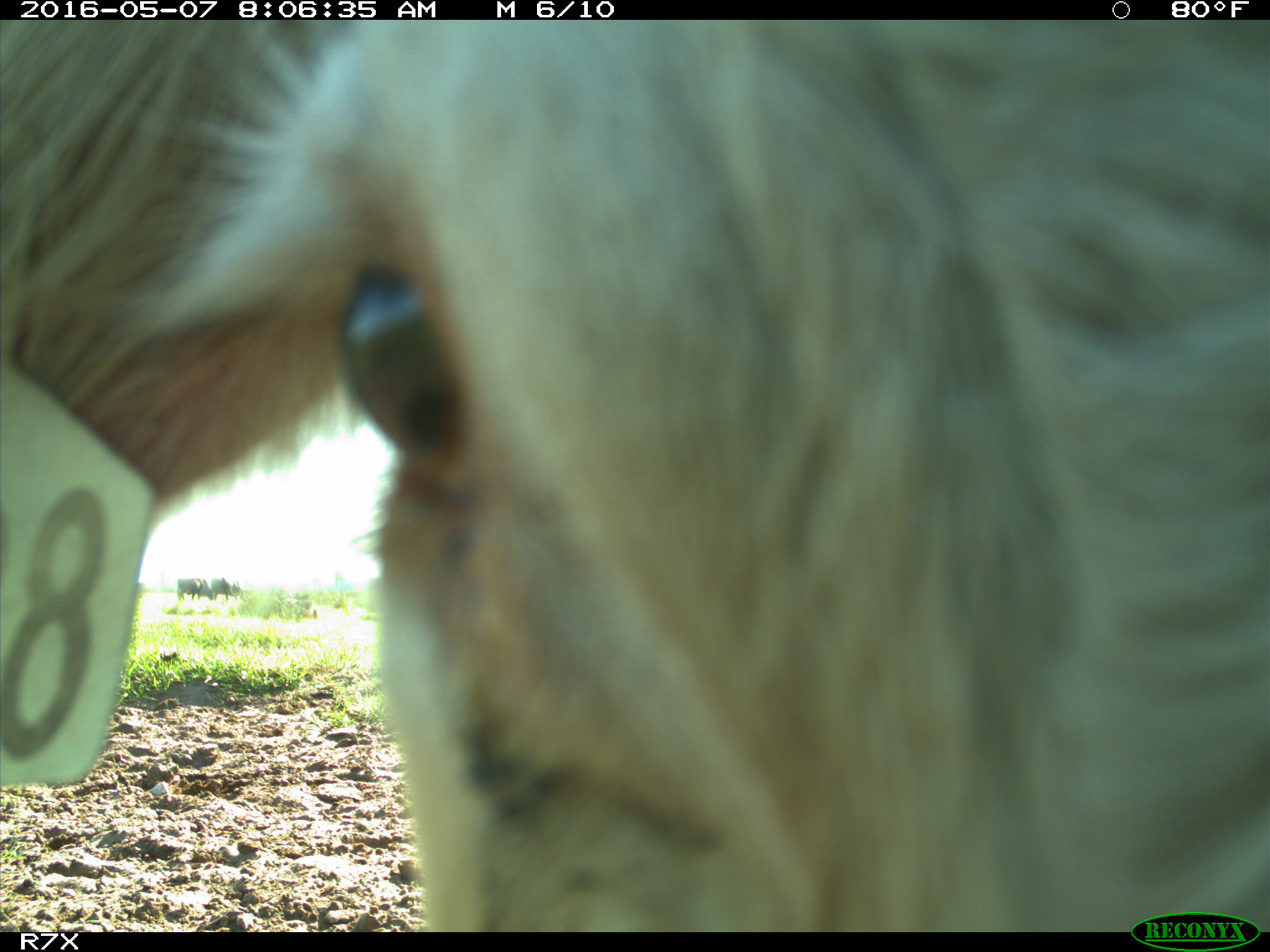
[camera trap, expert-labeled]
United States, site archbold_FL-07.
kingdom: Animalia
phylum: Chordata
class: Mammalia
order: Artiodactyla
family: Bovidae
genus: Bos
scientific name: Bos taurus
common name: domestic cow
Bos taurus (domestic cow).